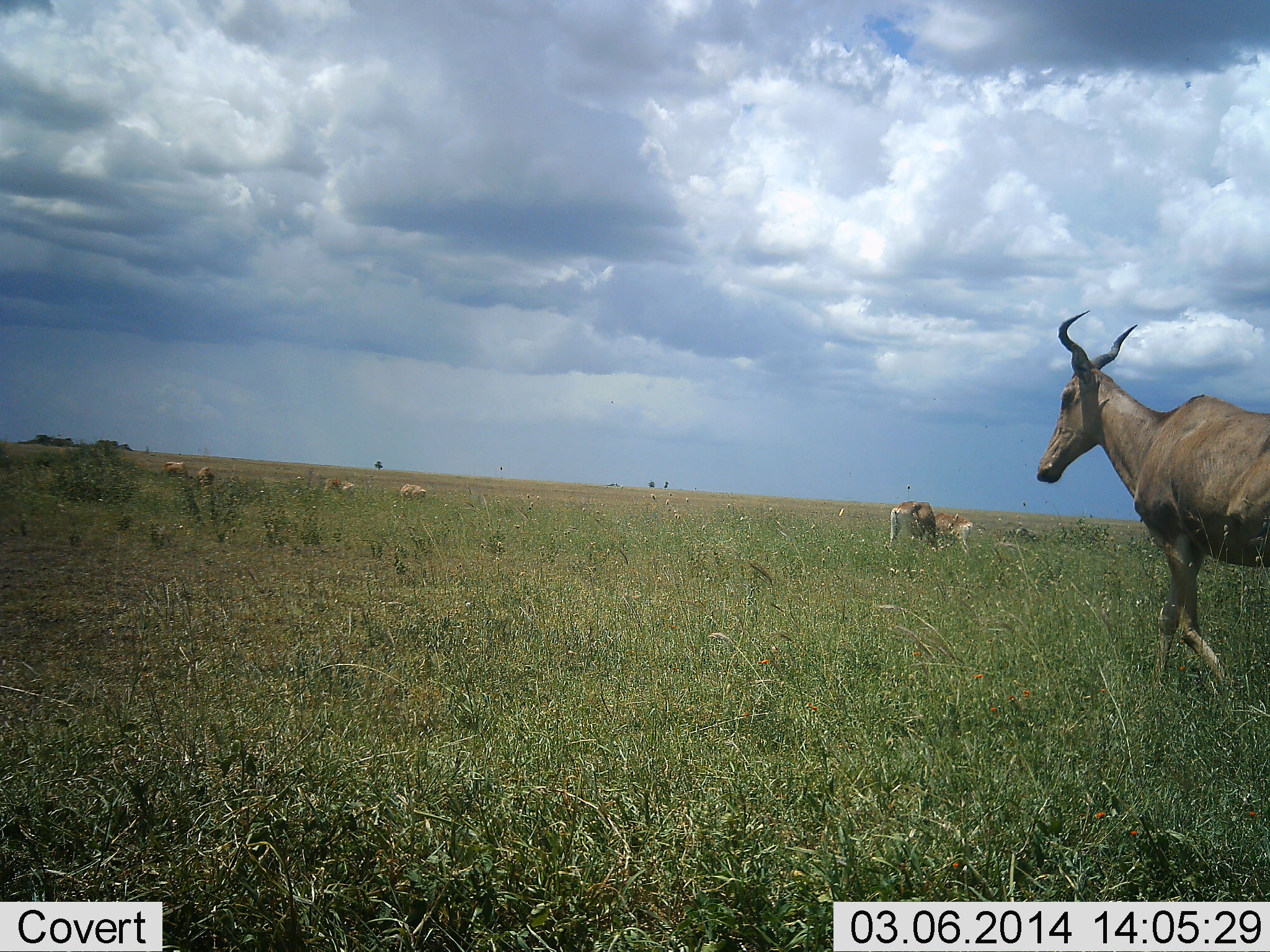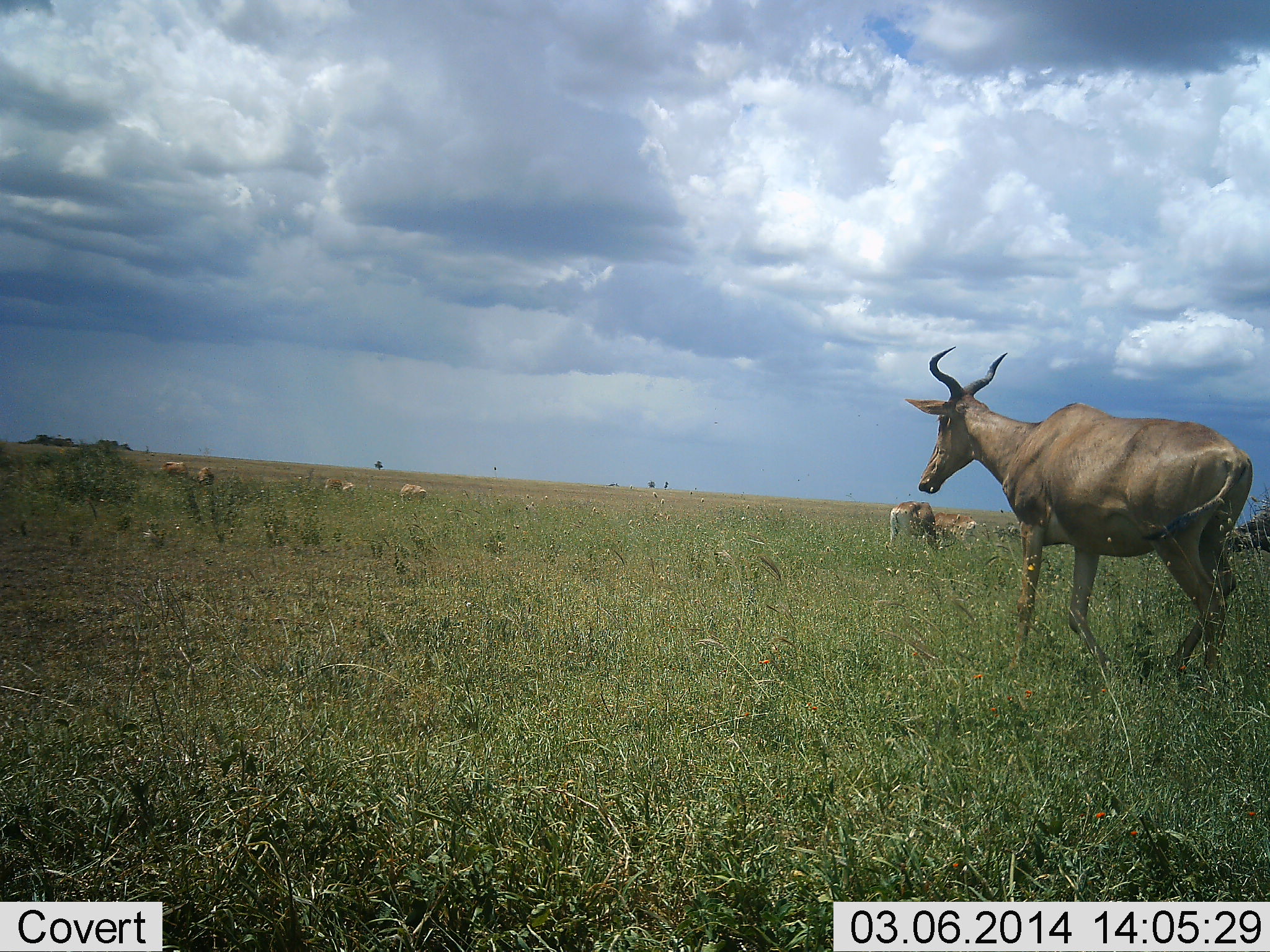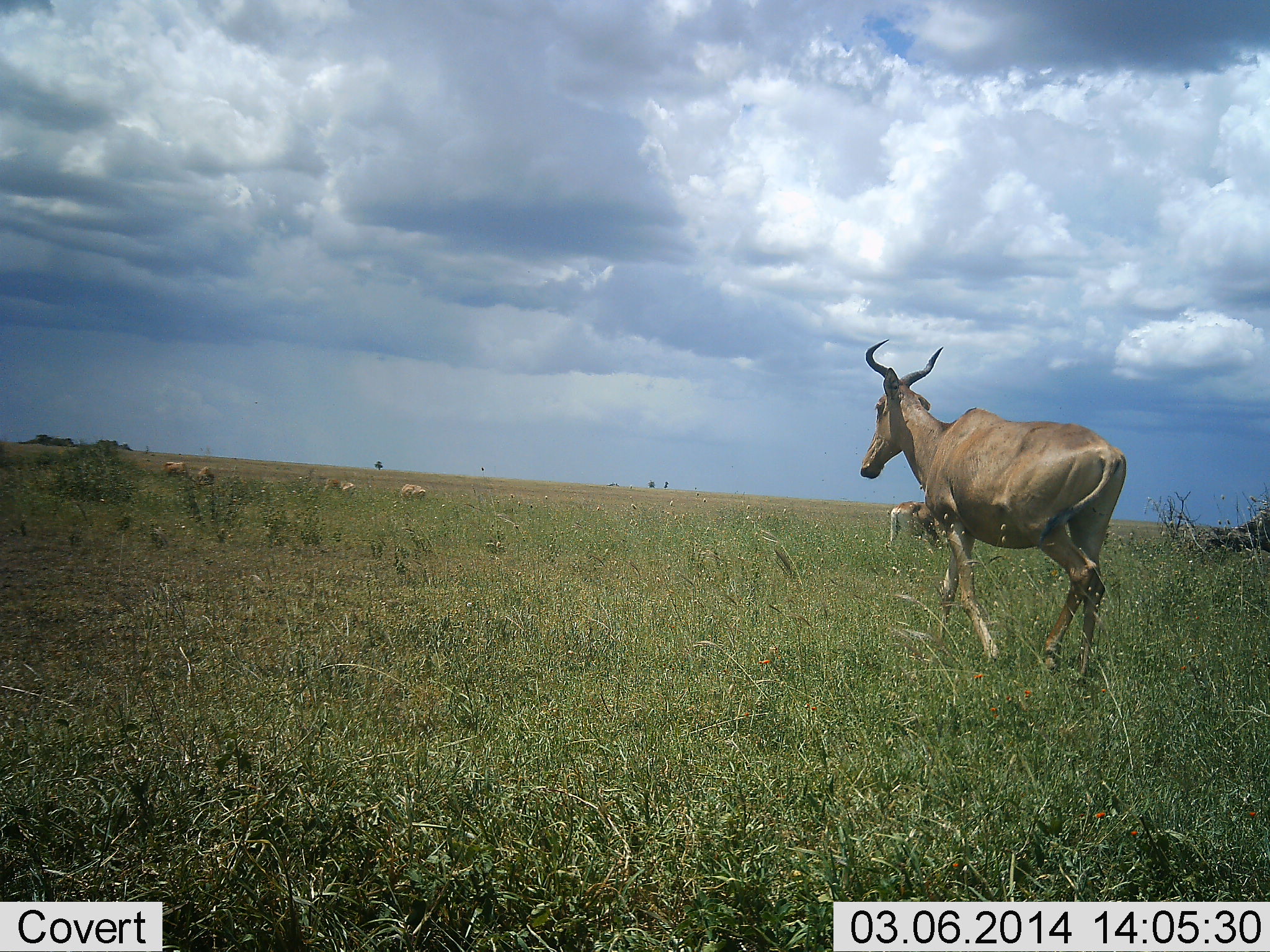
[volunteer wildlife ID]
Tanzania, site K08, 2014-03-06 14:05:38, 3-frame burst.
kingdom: Animalia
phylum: Chordata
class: Mammalia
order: Artiodactyla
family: Bovidae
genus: Alcelaphus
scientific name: Alcelaphus buselaphus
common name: hartebeest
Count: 3.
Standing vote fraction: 42%.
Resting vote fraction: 0%.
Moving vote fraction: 83%.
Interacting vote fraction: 0%.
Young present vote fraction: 0%.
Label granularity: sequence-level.